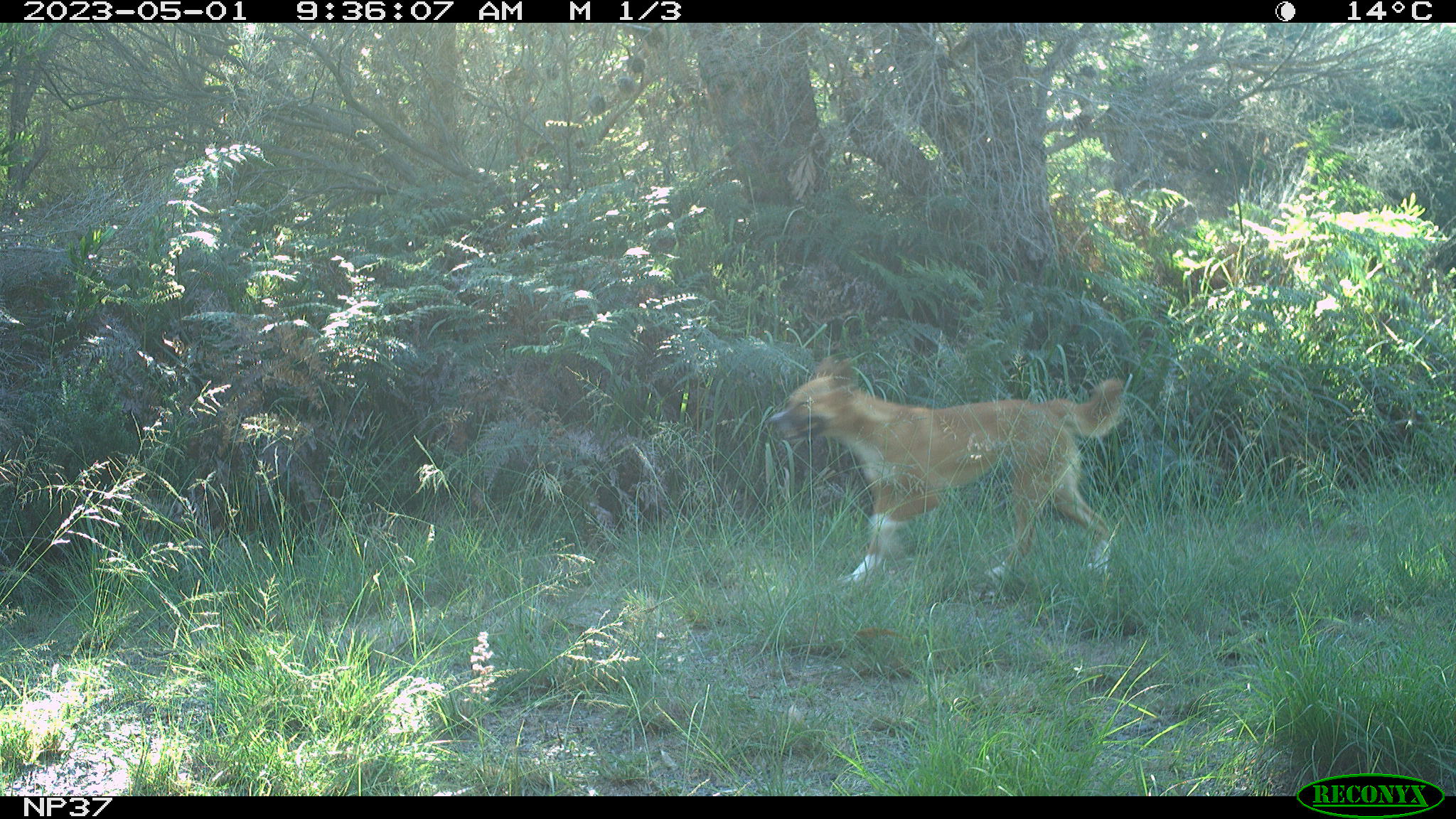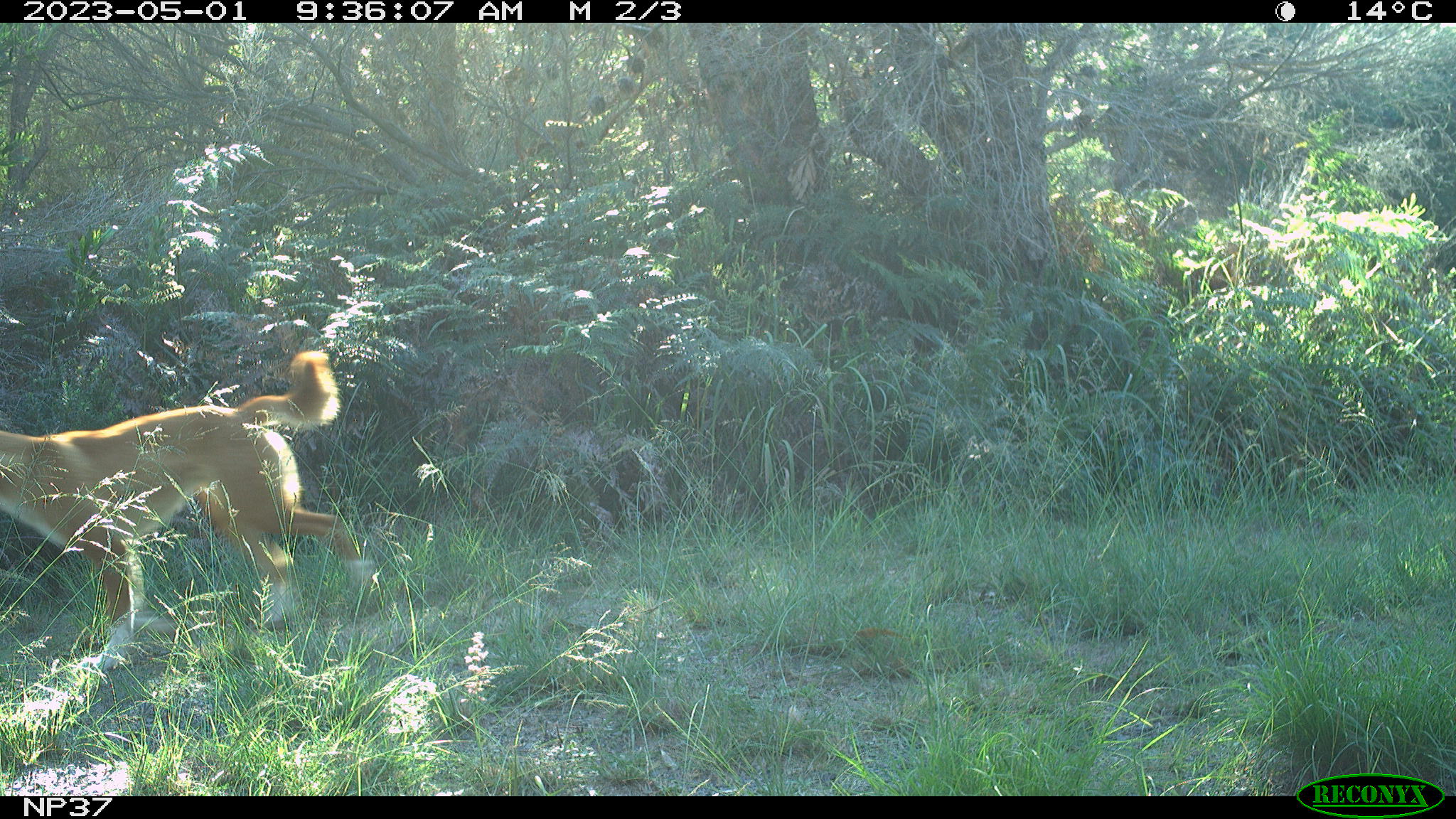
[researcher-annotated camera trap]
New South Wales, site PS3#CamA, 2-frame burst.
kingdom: Animalia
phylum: Chordata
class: Mammalia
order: Carnivora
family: Canidae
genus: Canis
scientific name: Canis familiaris dingo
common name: dingo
Dingo (Canis familiaris dingo).